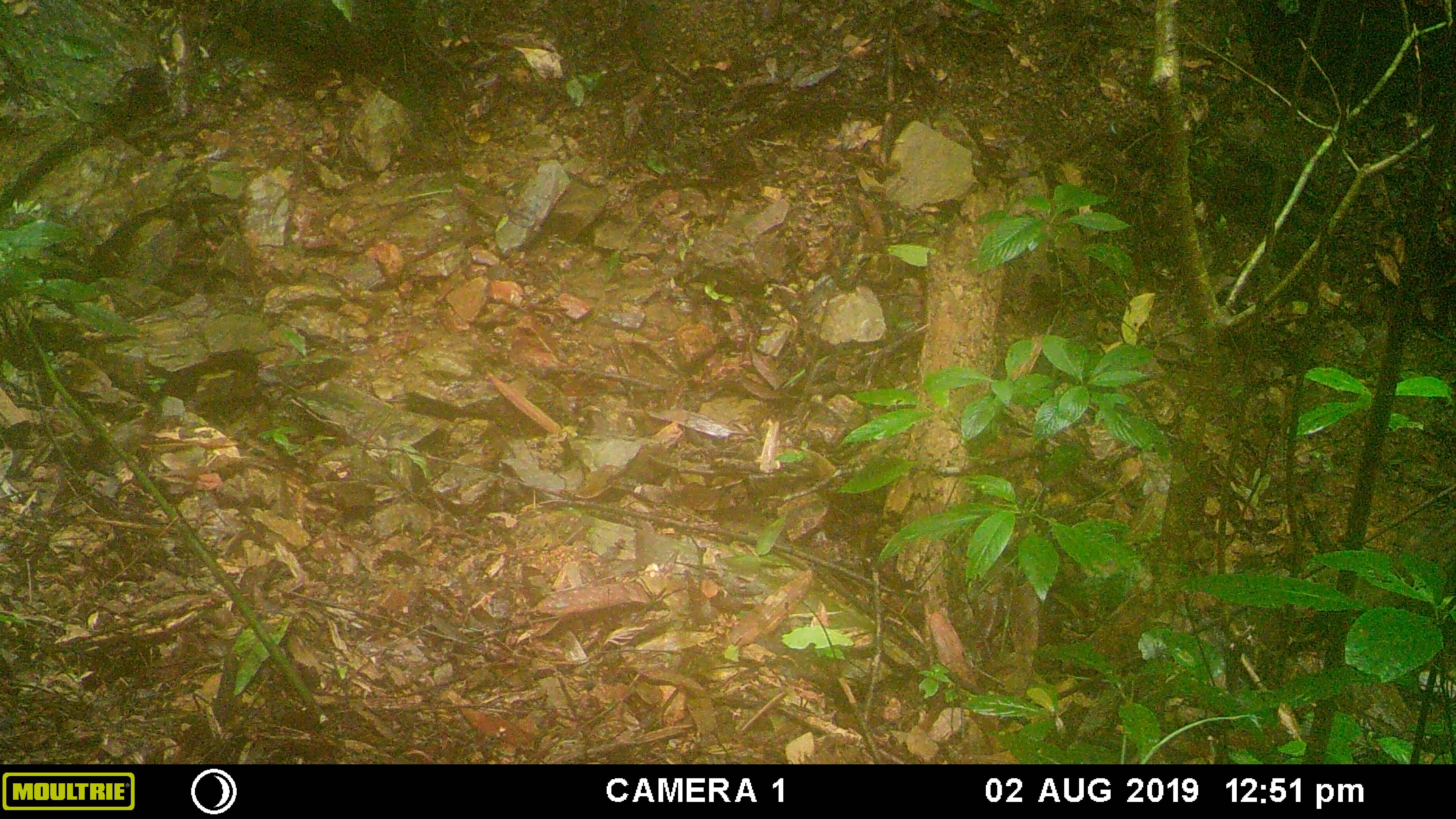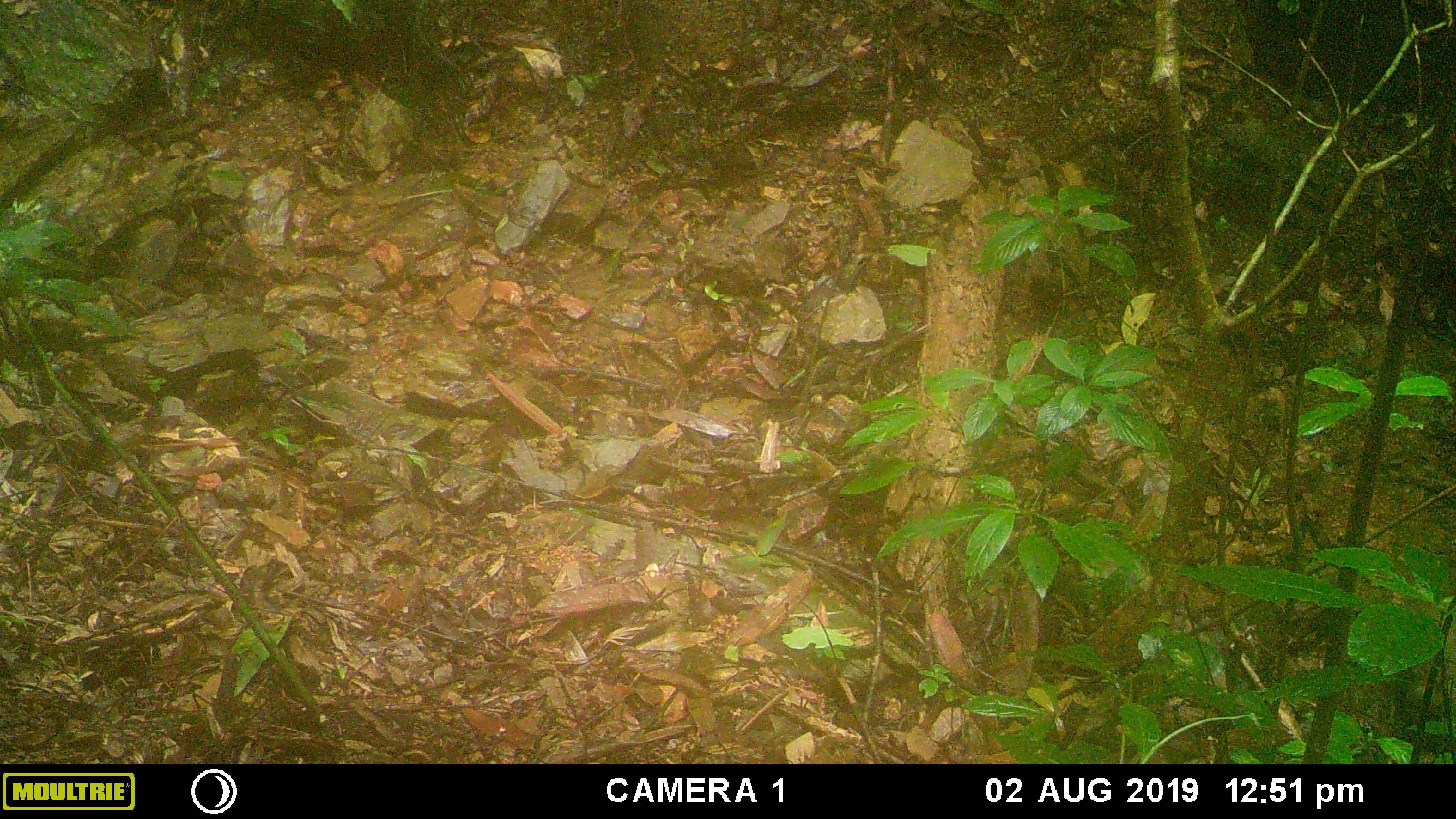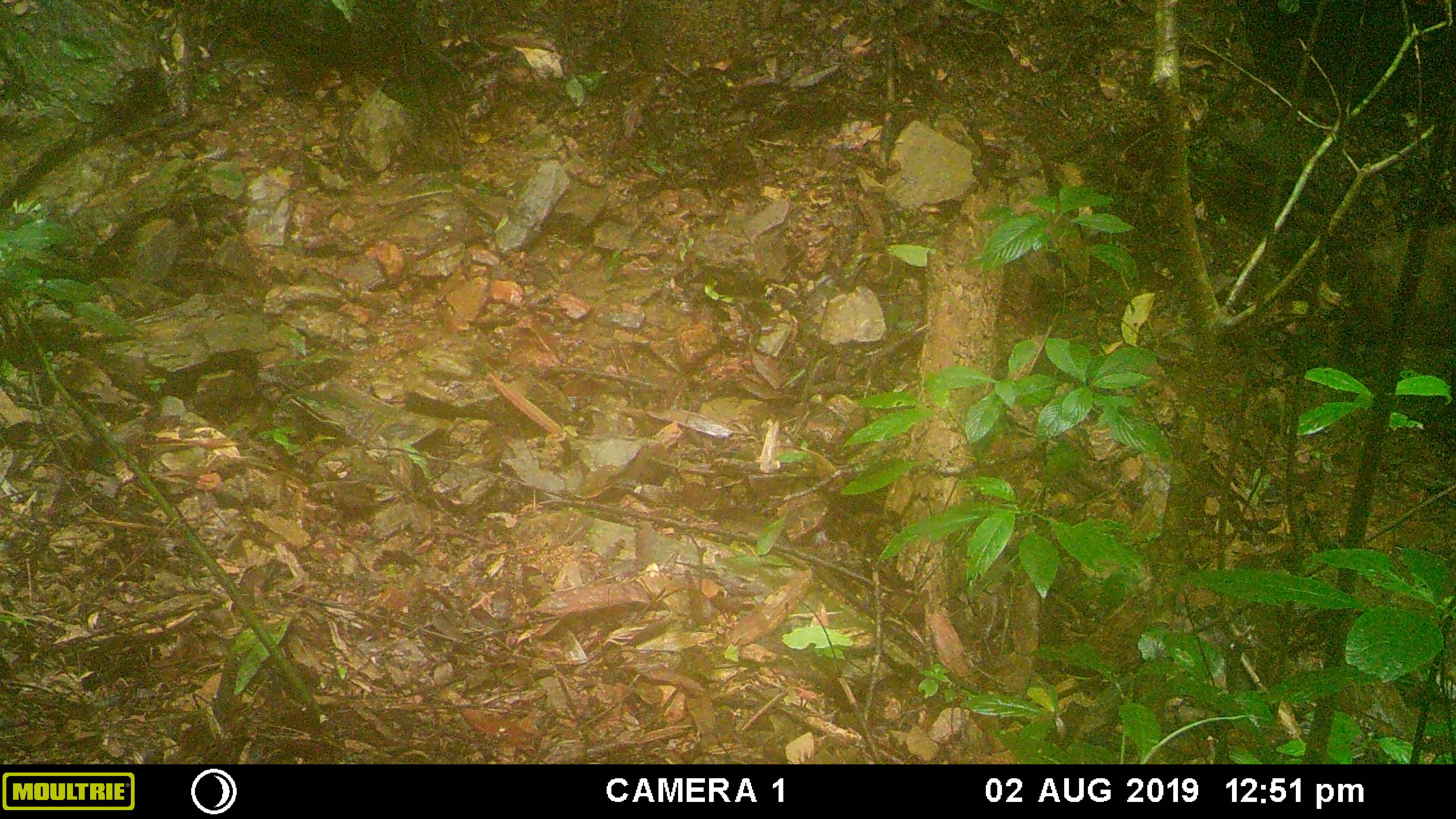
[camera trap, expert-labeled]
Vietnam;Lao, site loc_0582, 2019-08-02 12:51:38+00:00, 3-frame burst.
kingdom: Animalia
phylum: Chordata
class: Mammalia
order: Artiodactyla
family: Suidae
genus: Sus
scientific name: Sus scrofa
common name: eurasian wild pig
Eurasian wild pig (Sus scrofa). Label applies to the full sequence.